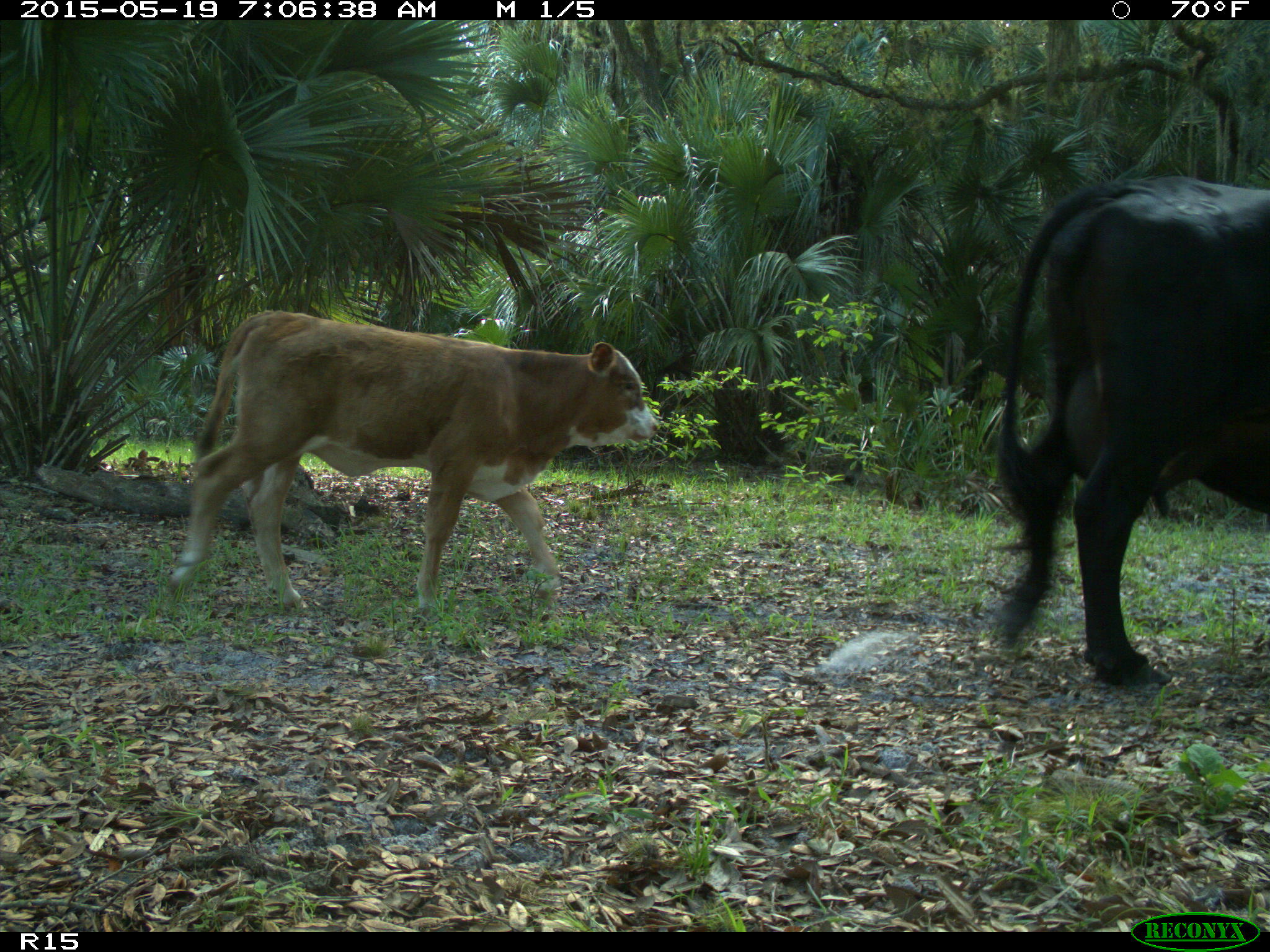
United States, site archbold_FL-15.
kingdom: Animalia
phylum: Chordata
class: Mammalia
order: Artiodactyla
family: Bovidae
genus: Bos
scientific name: Bos taurus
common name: domestic cow